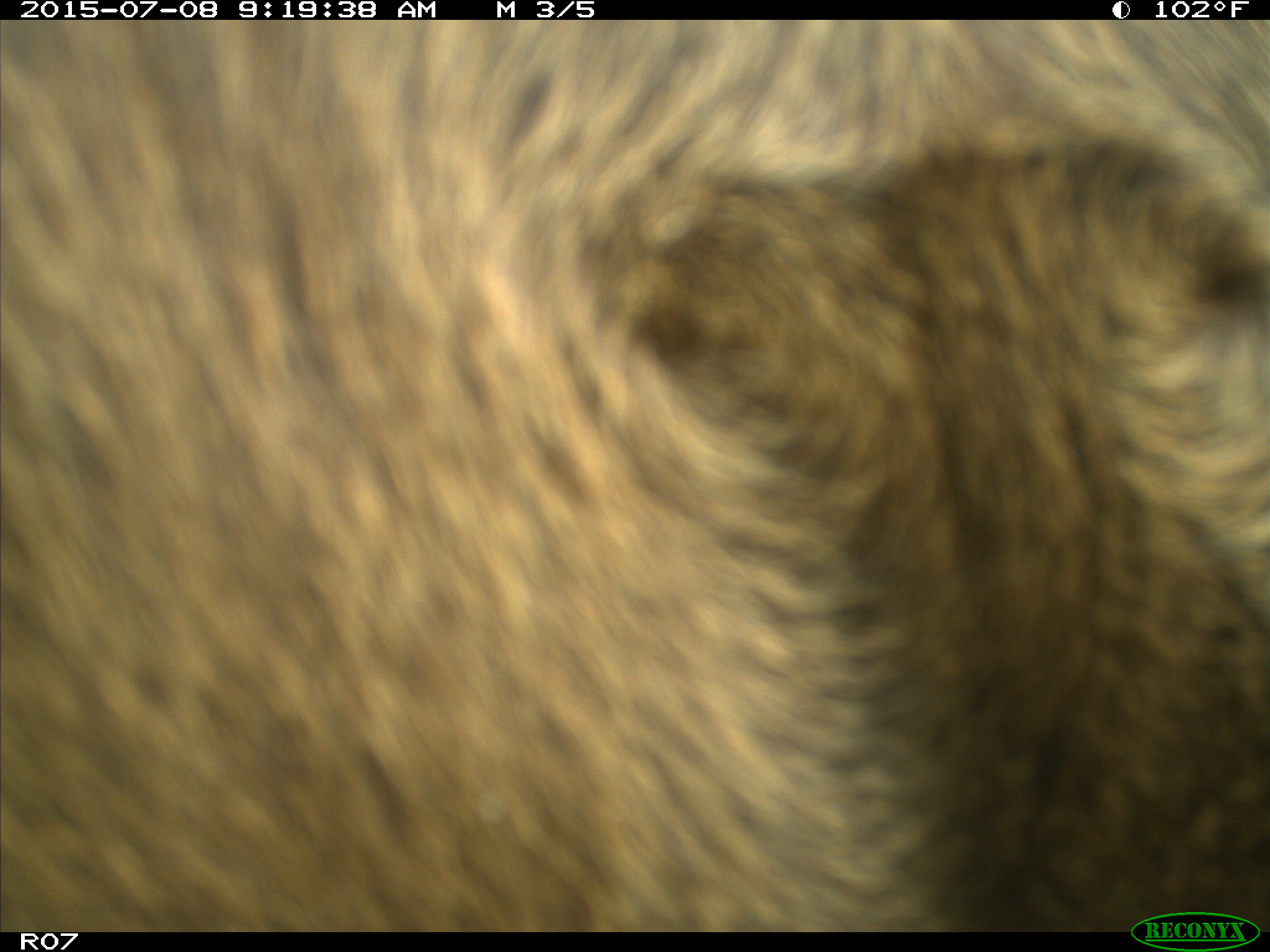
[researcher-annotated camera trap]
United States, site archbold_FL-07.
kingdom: Animalia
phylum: Chordata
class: Mammalia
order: Artiodactyla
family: Bovidae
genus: Bos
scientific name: Bos taurus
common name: domestic cow